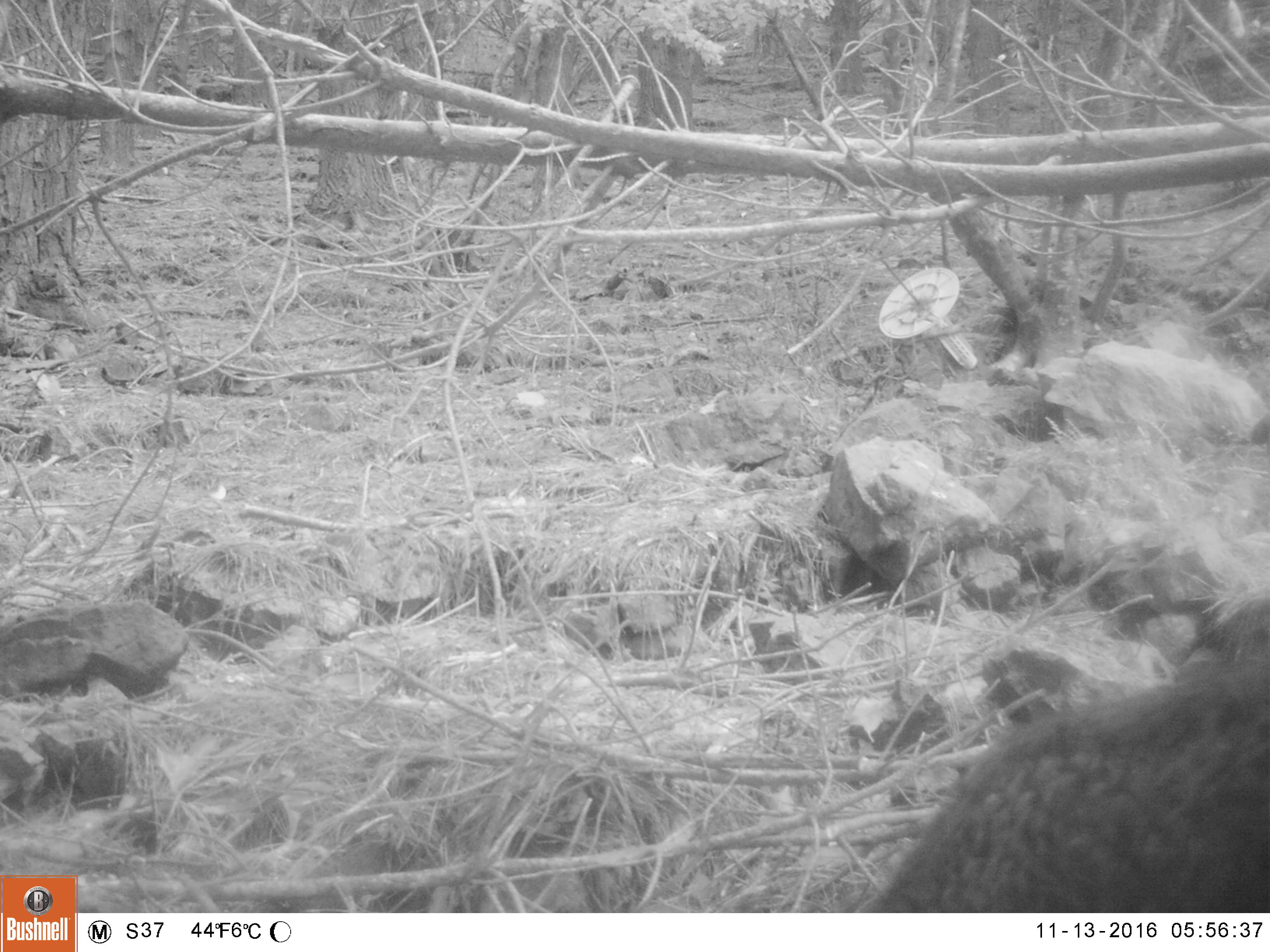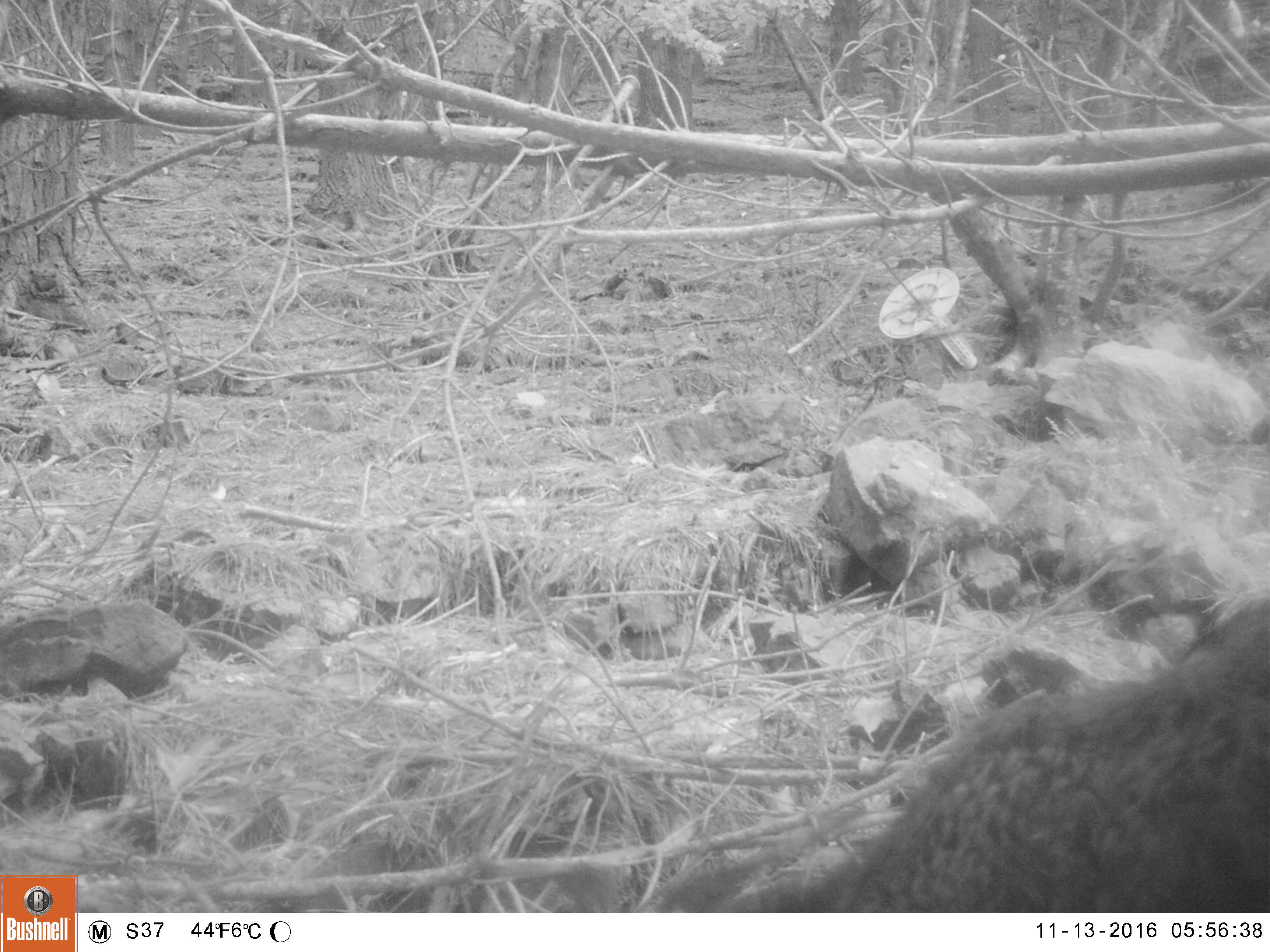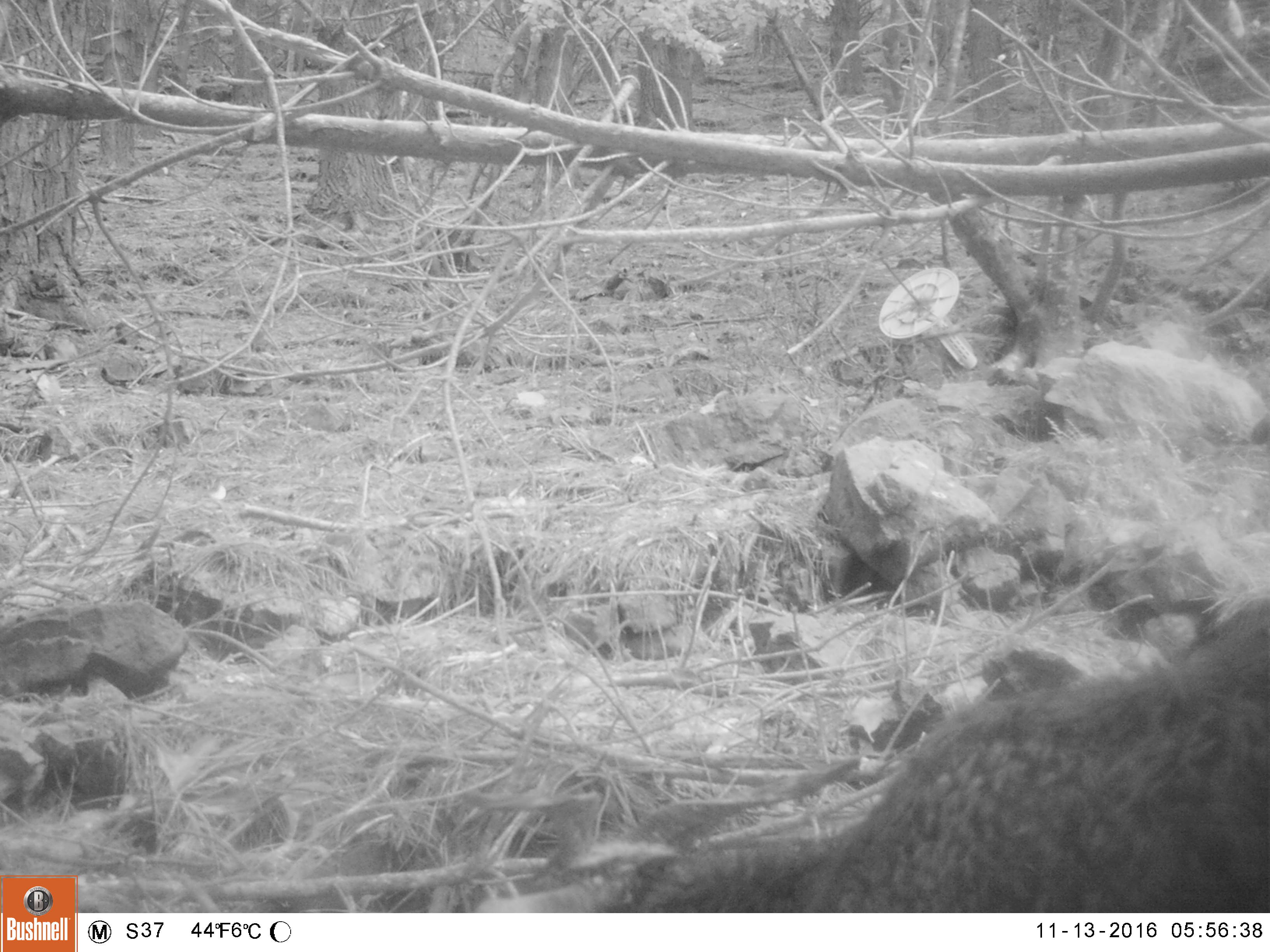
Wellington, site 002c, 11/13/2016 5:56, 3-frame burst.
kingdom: Animalia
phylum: Chordata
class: Mammalia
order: Artiodactyla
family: Bovidae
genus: Capra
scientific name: Capra hircus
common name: goat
Goat (Capra hircus).